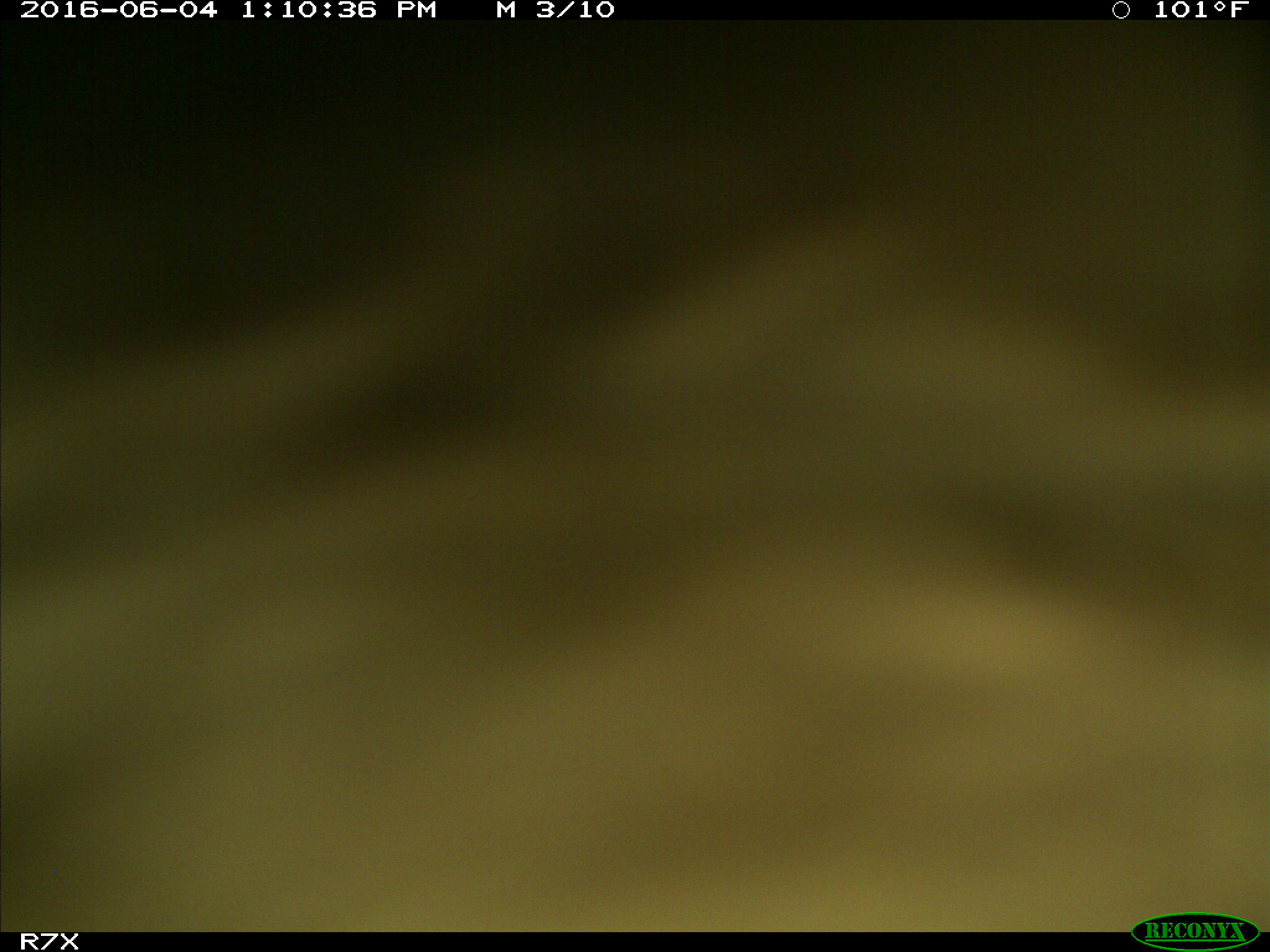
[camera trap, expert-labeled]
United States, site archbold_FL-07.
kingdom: Animalia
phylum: Chordata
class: Mammalia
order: Artiodactyla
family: Bovidae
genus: Bos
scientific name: Bos taurus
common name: domestic cow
Bos taurus (domestic cow).